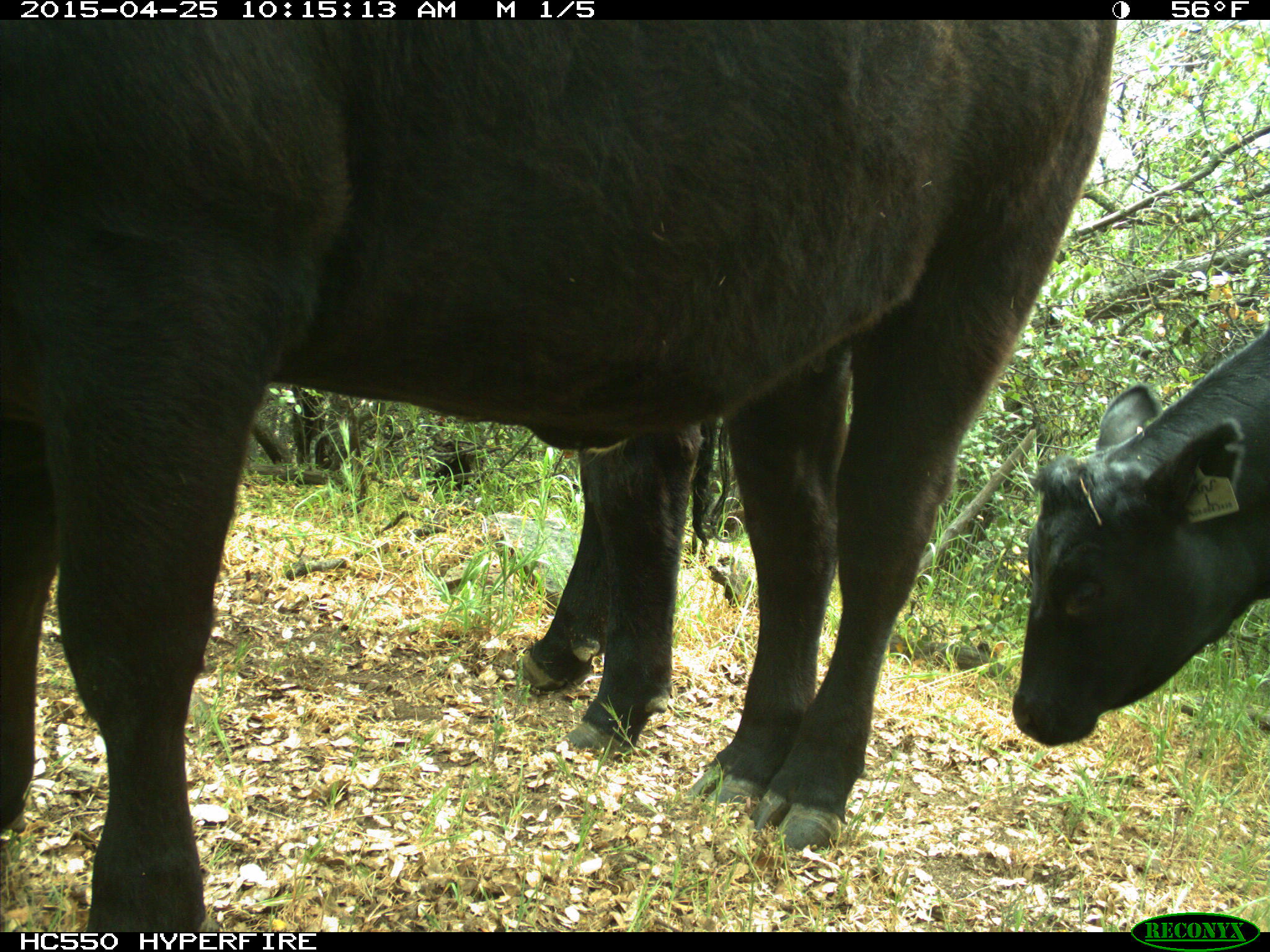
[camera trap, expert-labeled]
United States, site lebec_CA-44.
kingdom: Animalia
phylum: Chordata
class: Mammalia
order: Artiodactyla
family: Suidae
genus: Sus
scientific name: Sus scrofa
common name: wild boar